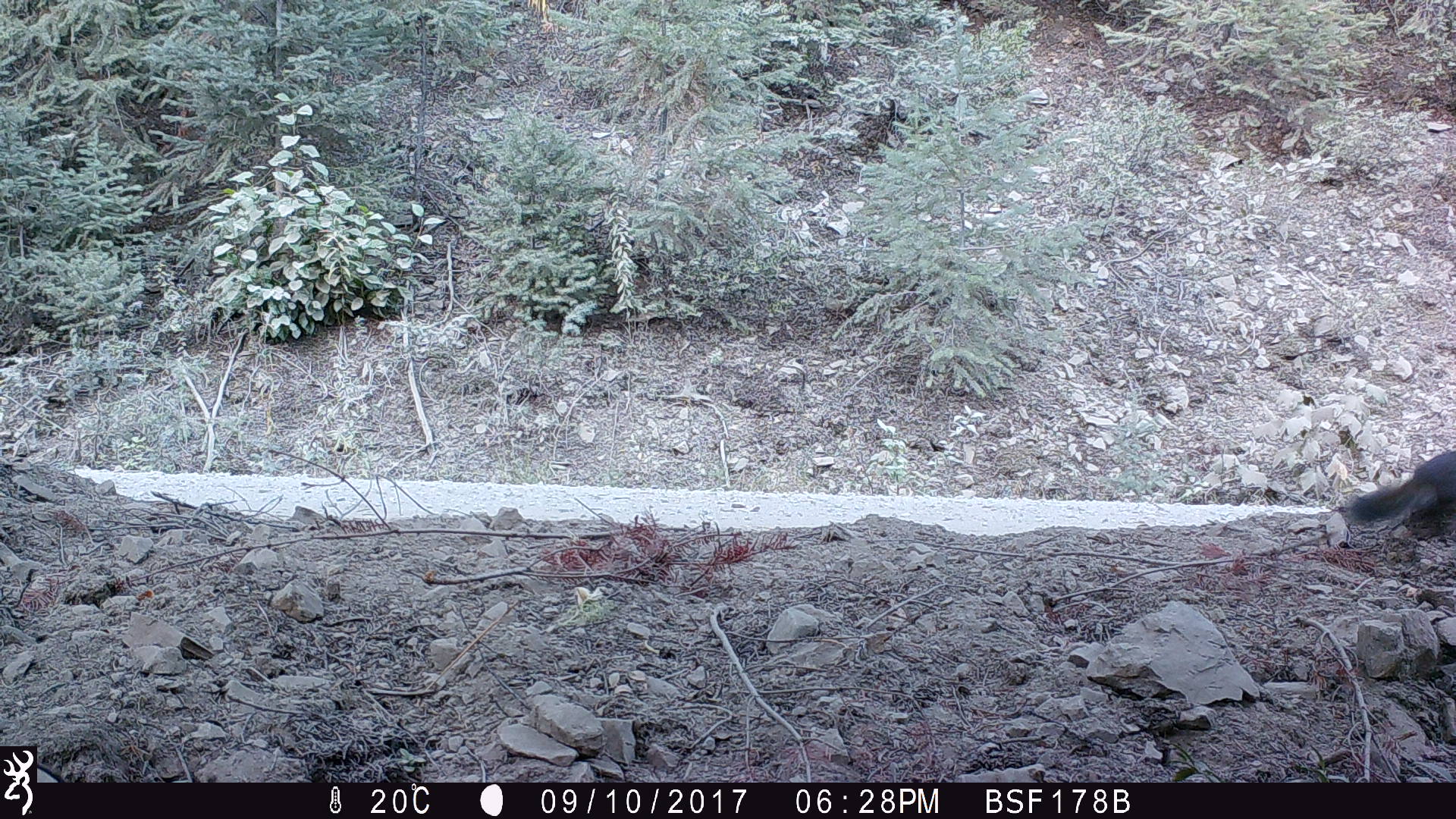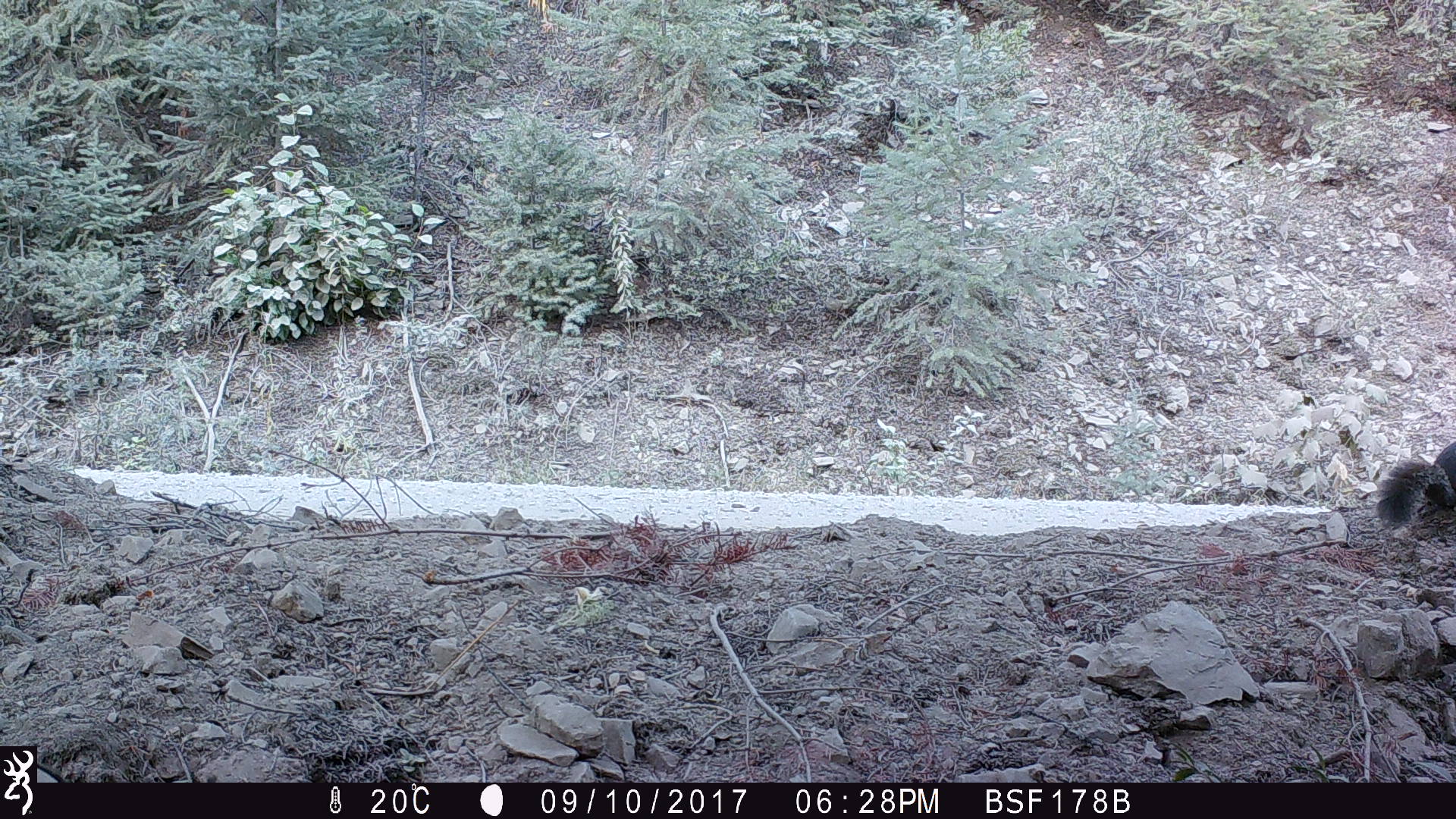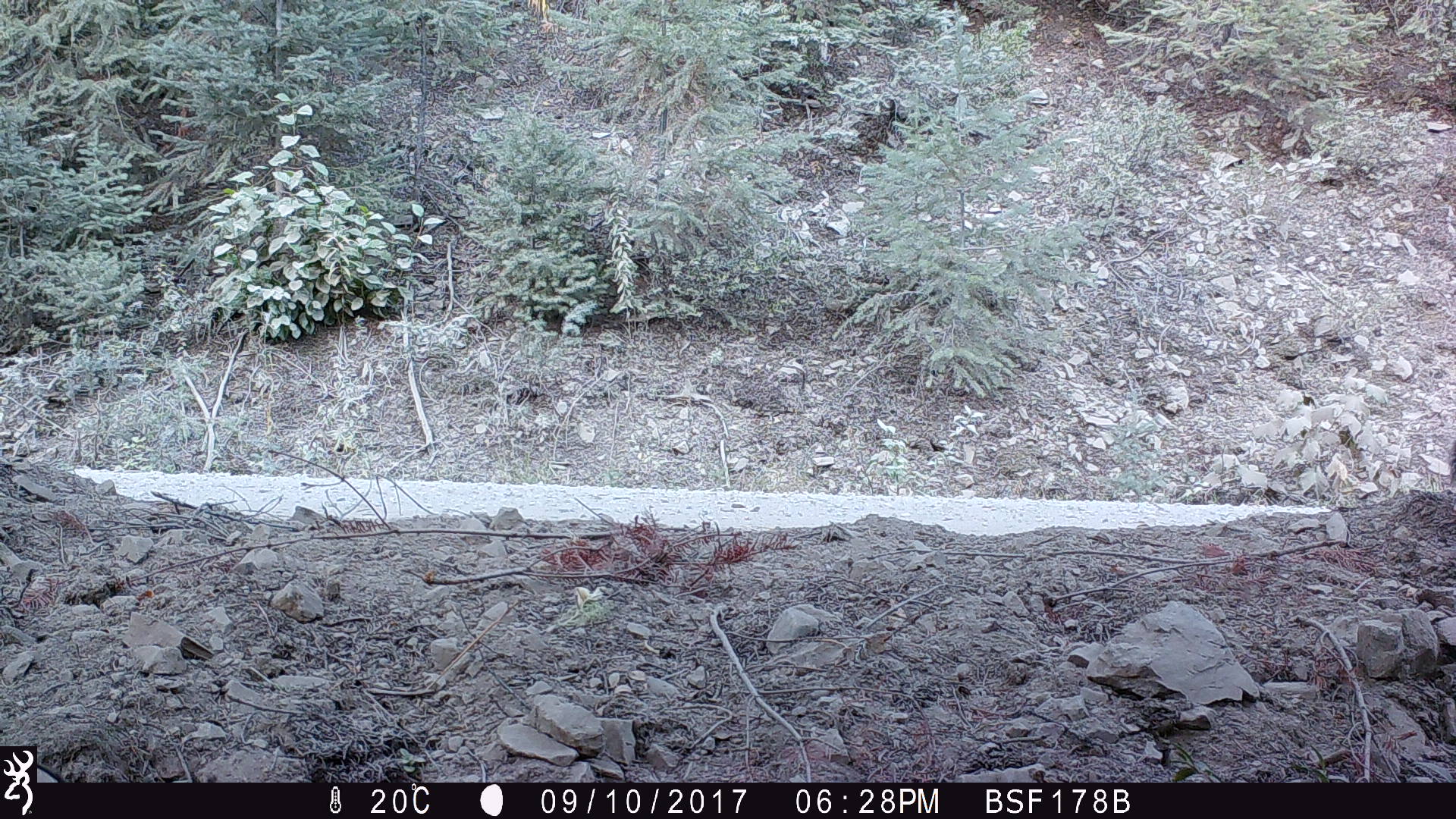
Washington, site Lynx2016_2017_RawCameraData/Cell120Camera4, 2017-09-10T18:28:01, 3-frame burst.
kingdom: Animalia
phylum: Chordata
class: Mammalia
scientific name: Mammalia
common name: small mammal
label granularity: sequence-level